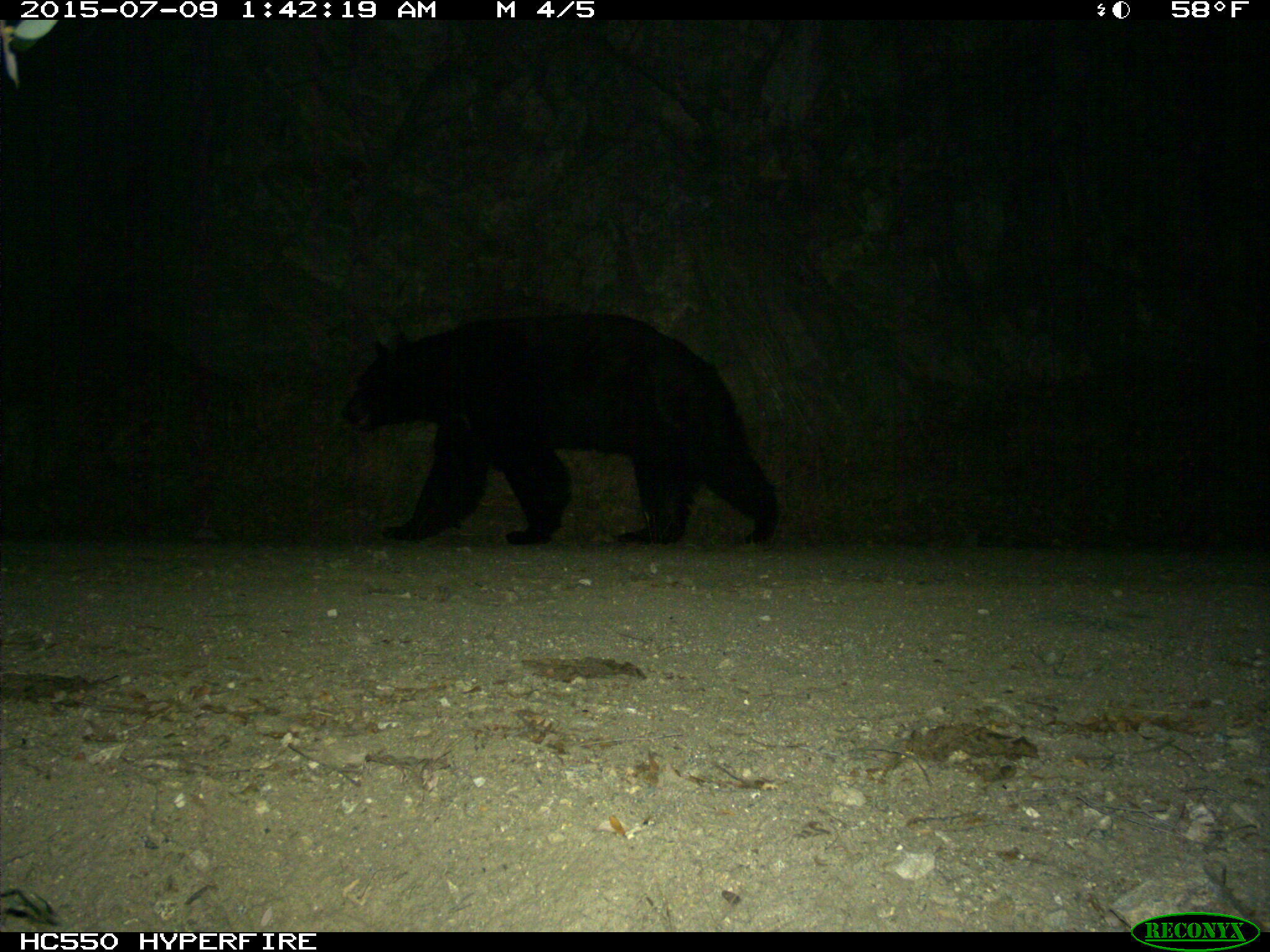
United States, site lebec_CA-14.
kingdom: Animalia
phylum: Chordata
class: Mammalia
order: Carnivora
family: Ursidae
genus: Ursus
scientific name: Ursus americanus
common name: american black bear